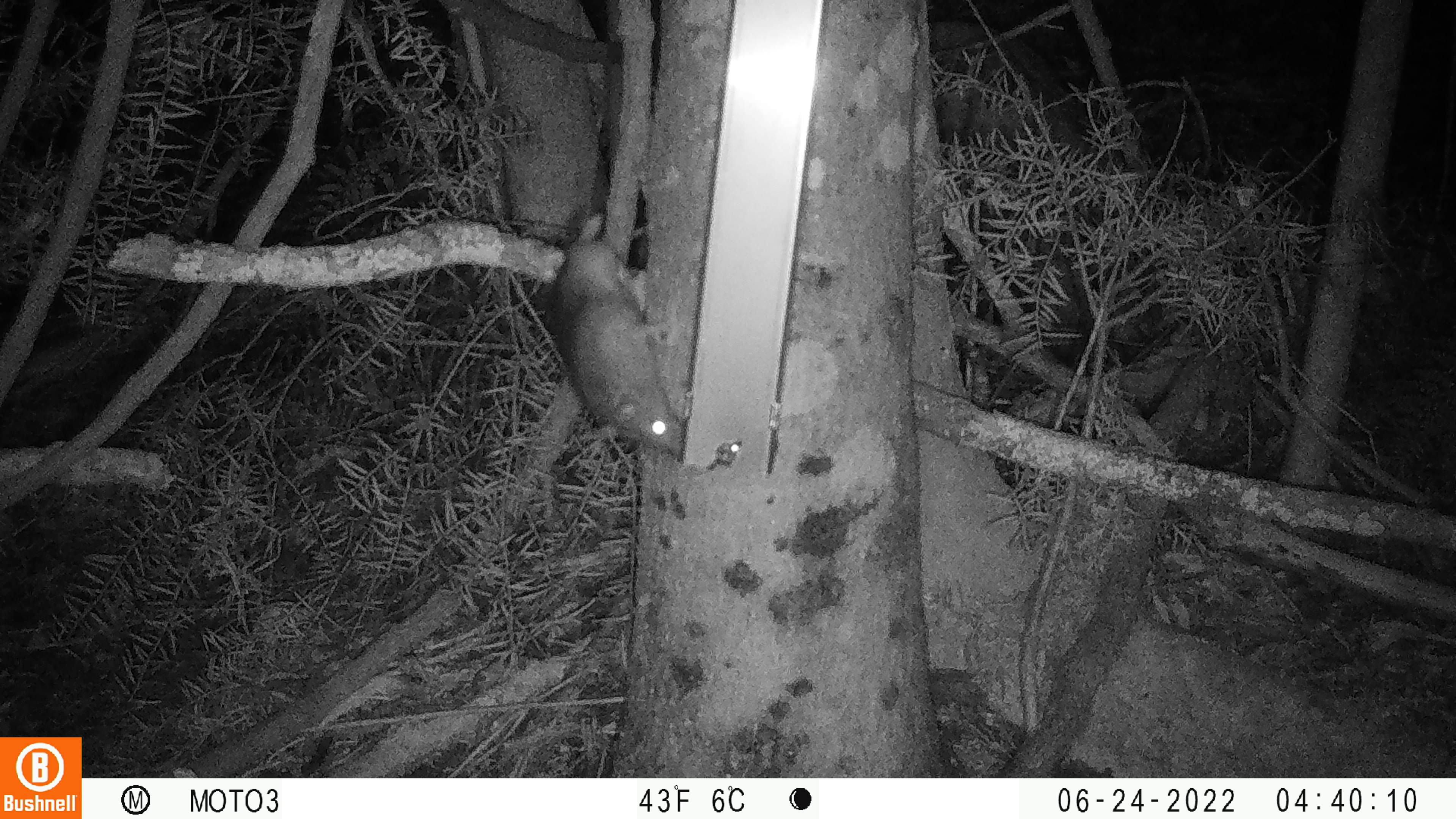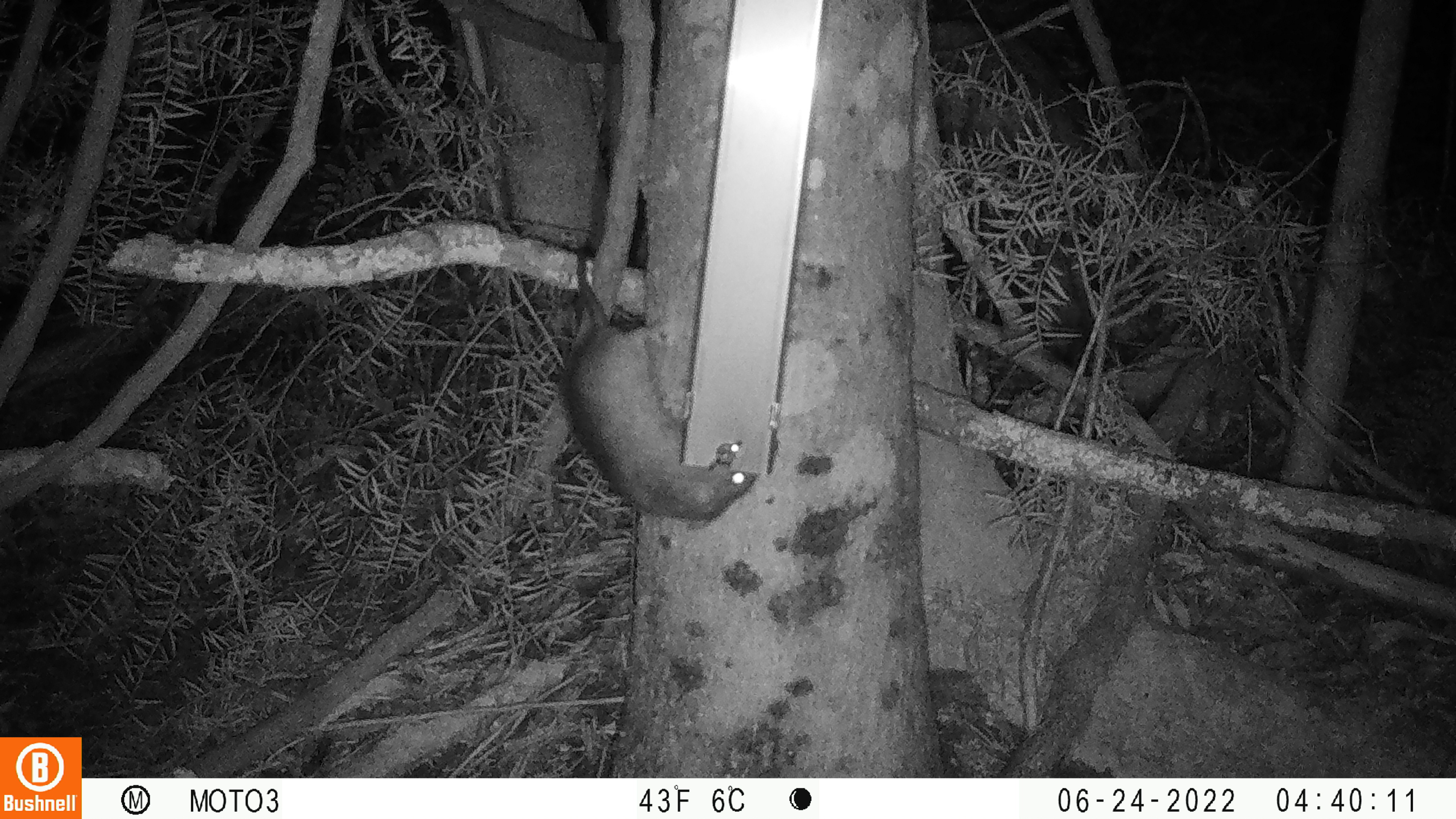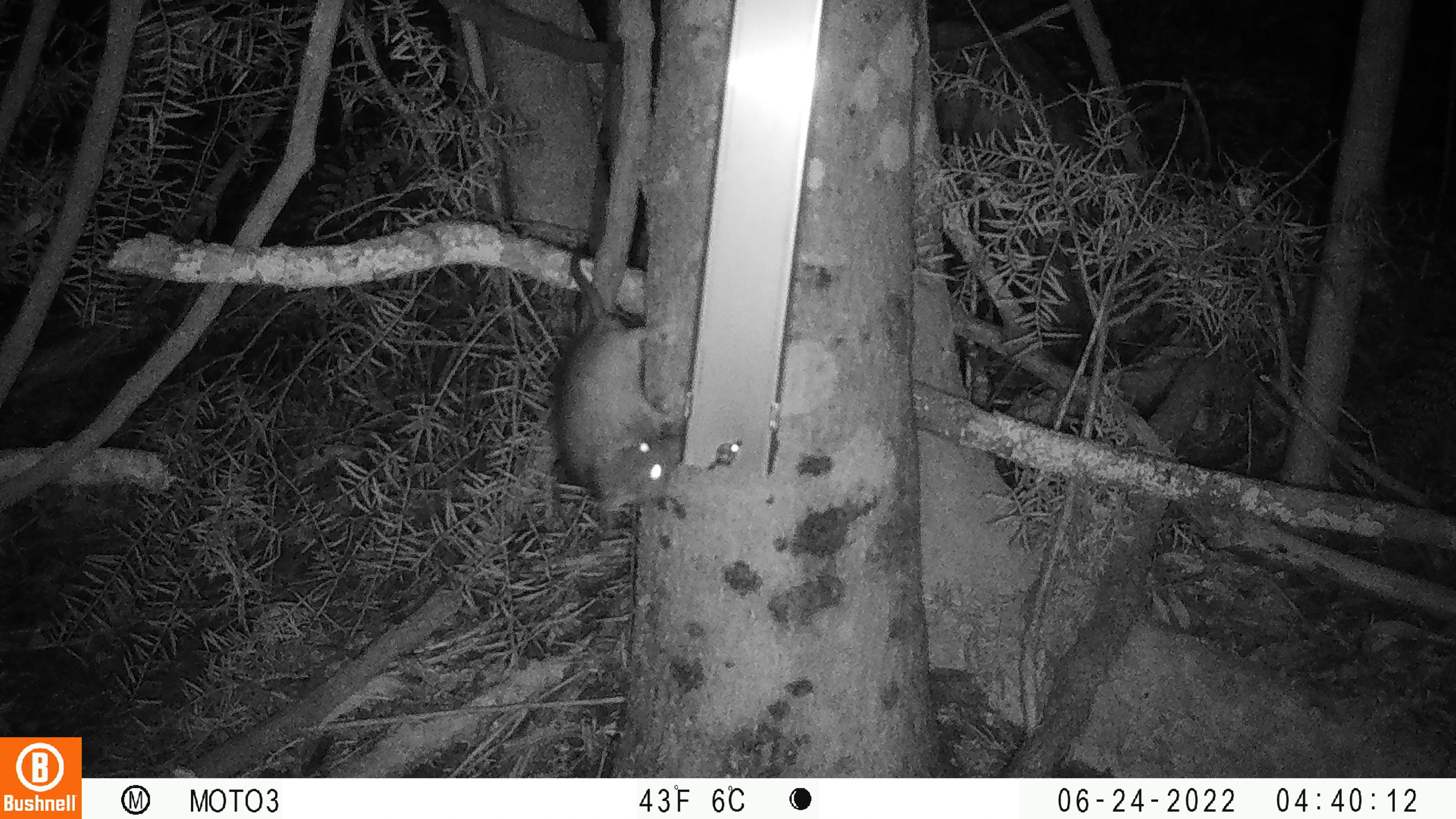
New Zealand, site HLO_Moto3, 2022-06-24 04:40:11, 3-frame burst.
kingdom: Animalia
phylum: Chordata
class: Mammalia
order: Rodentia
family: Muridae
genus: Rattus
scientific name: Rattus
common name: rat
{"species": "rat (Rattus)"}